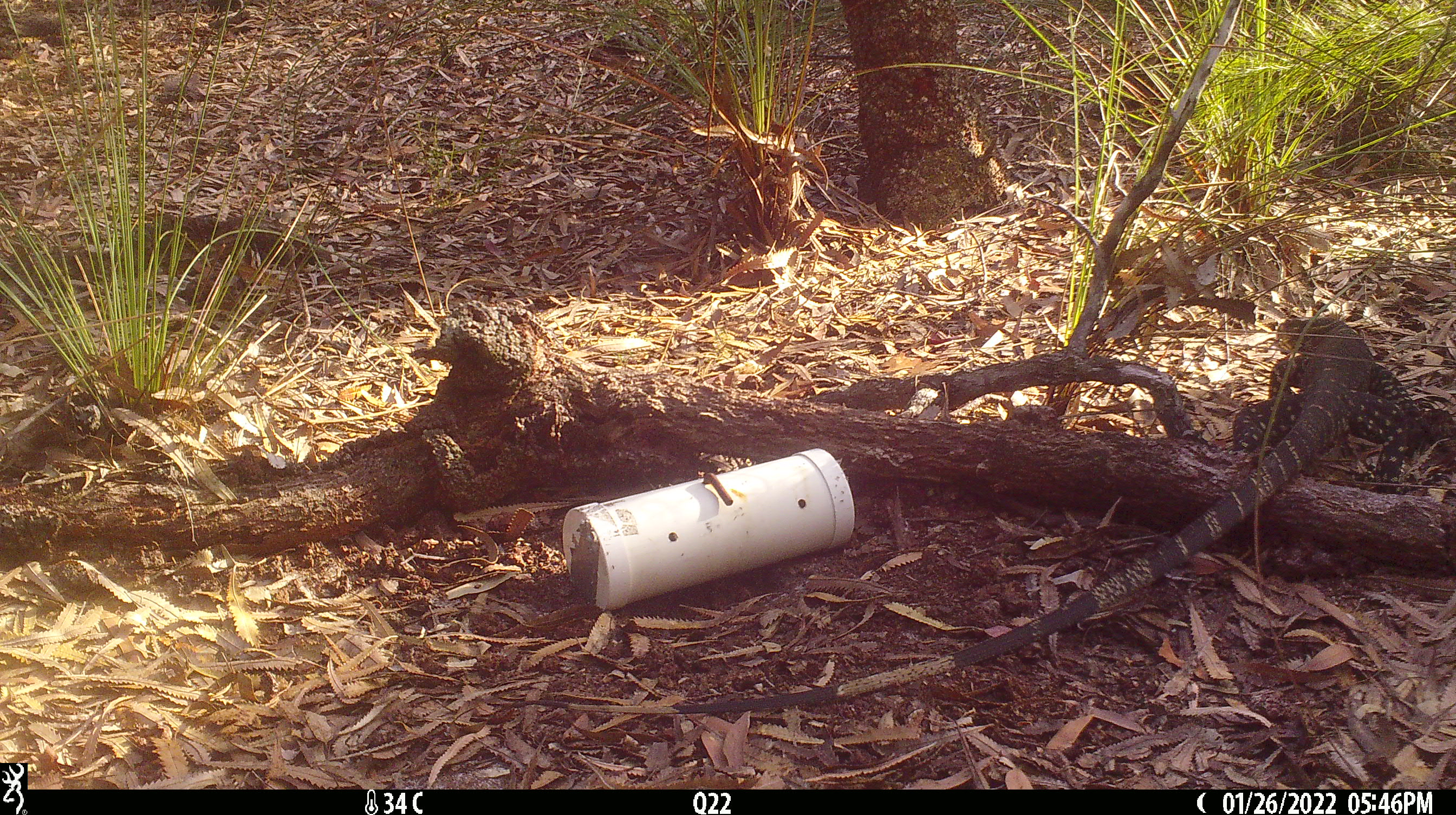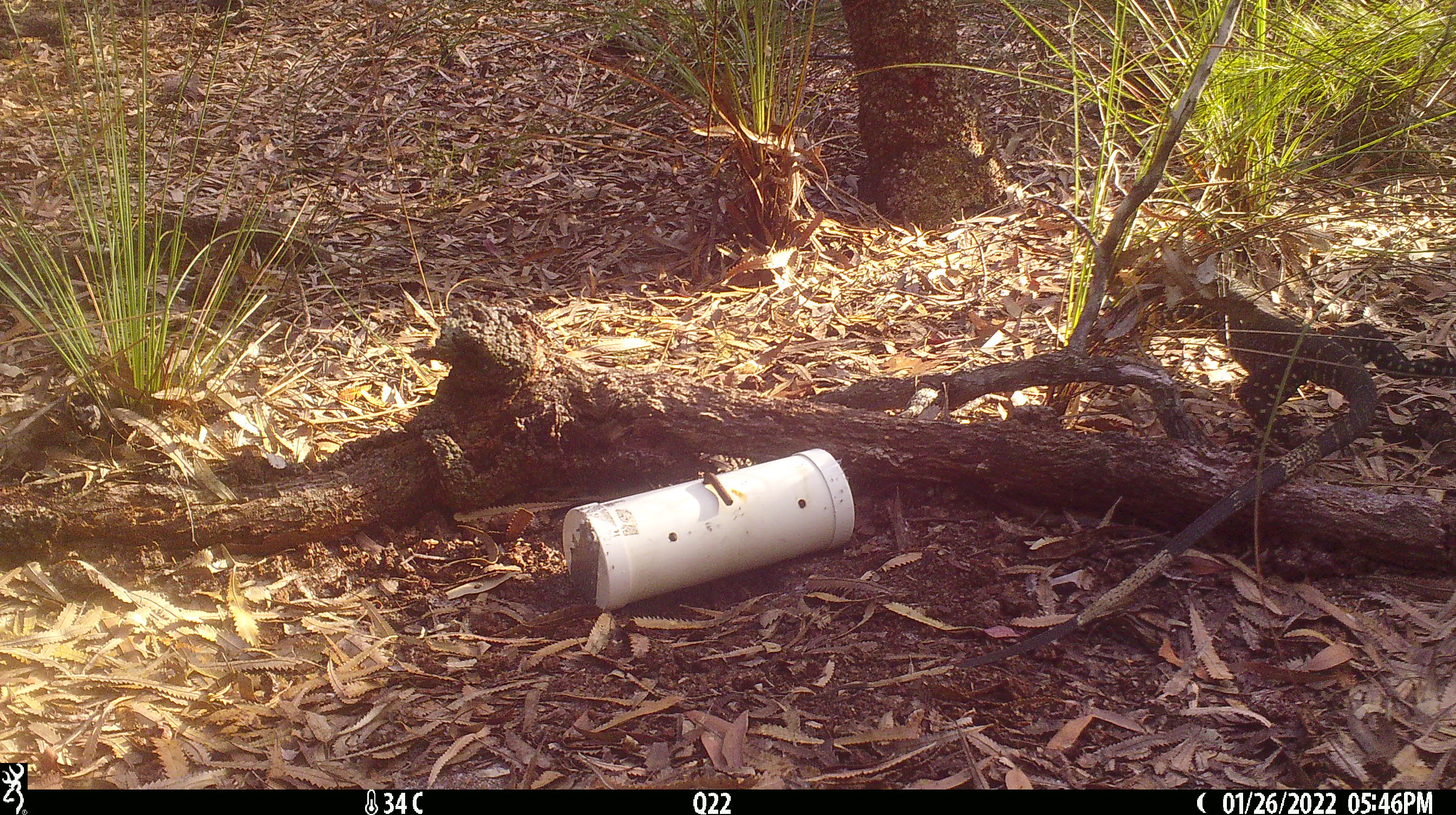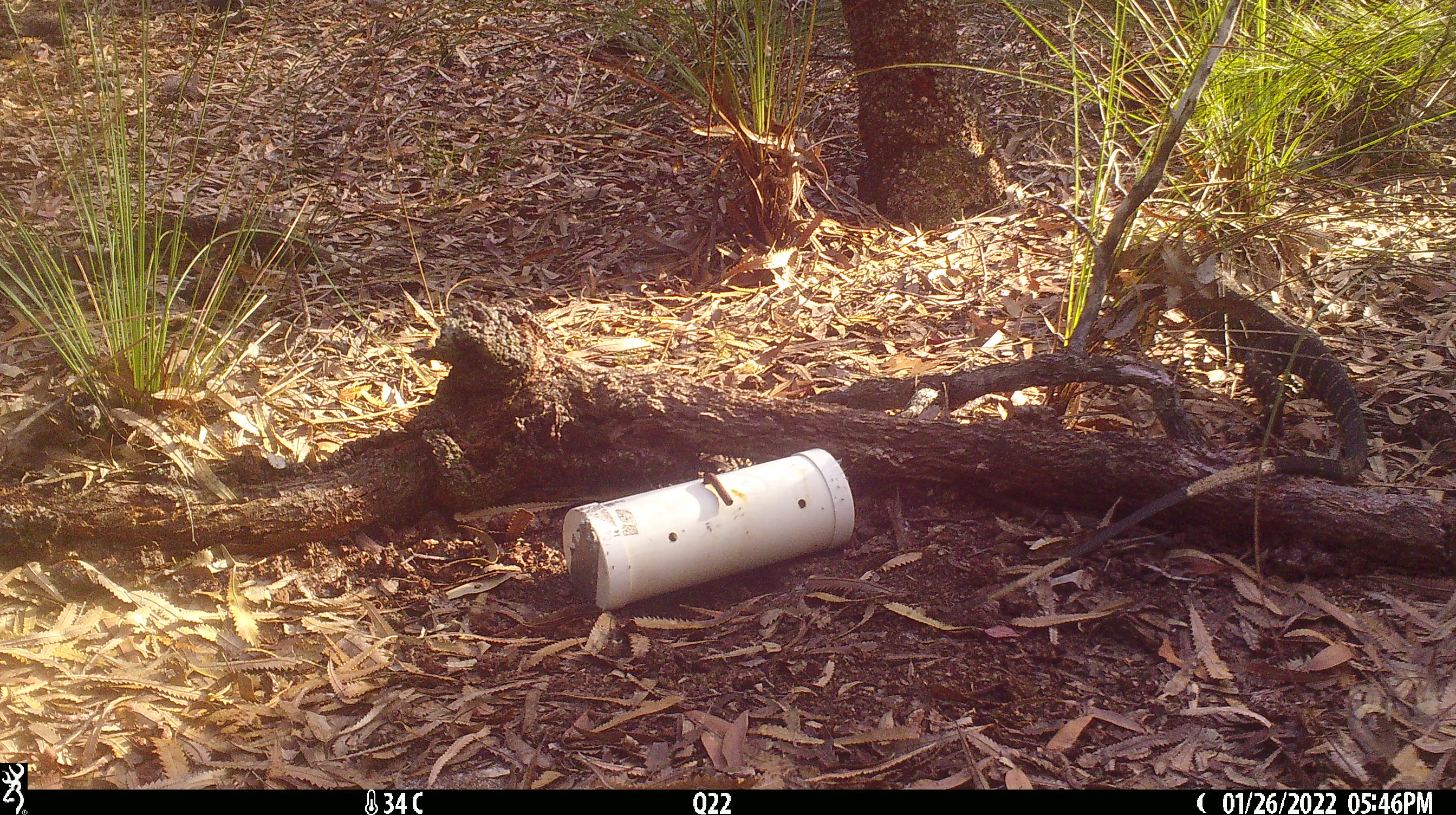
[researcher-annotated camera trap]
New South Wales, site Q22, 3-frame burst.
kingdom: Animalia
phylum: Chordata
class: Reptilia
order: Squamata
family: Varanidae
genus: Varanus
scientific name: Varanus varius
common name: lace monitor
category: goanna